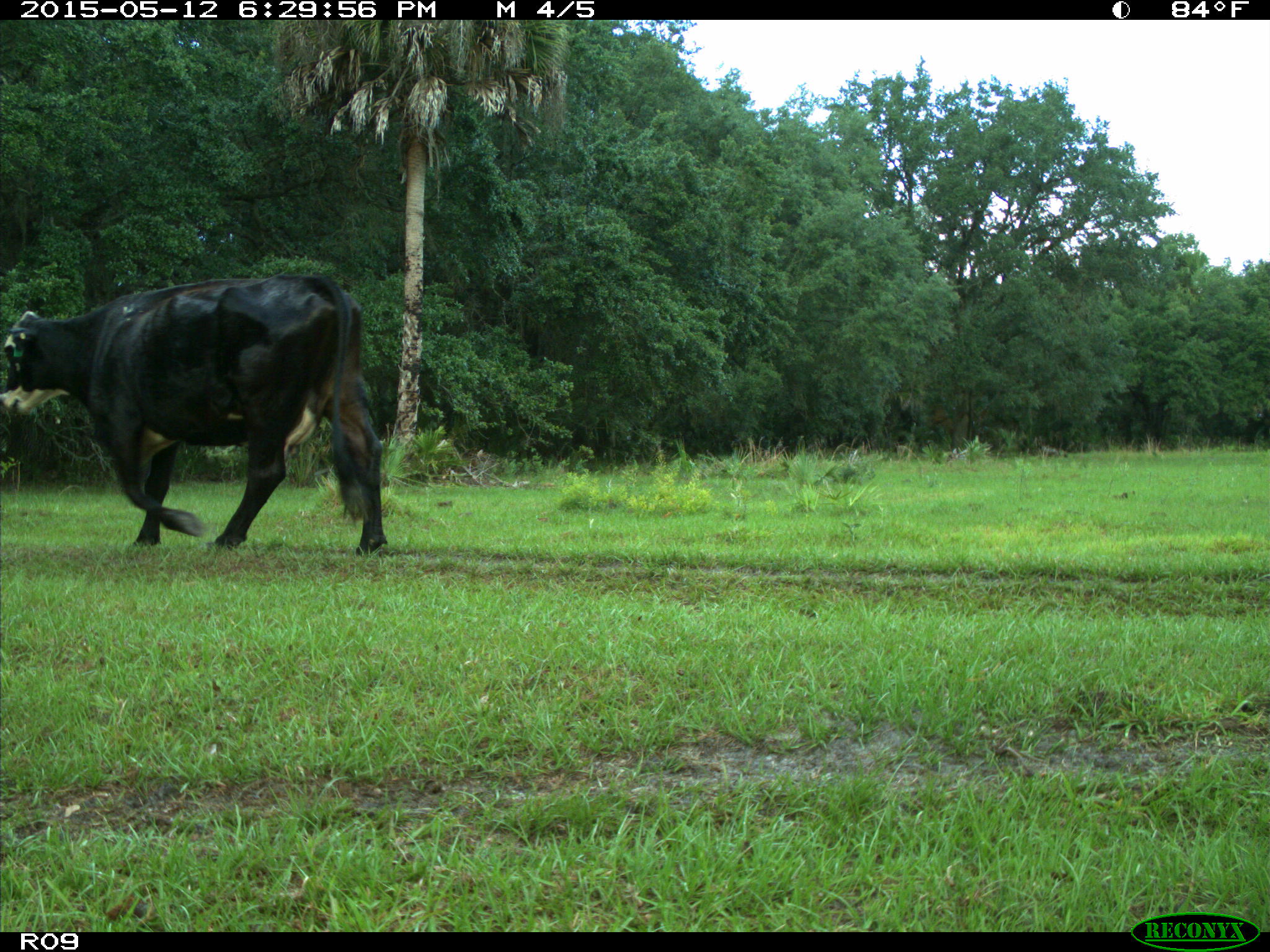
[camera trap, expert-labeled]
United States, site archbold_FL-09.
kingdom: Animalia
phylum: Chordata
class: Mammalia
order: Artiodactyla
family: Bovidae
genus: Bos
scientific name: Bos taurus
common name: domestic cow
Bos taurus (domestic cow).